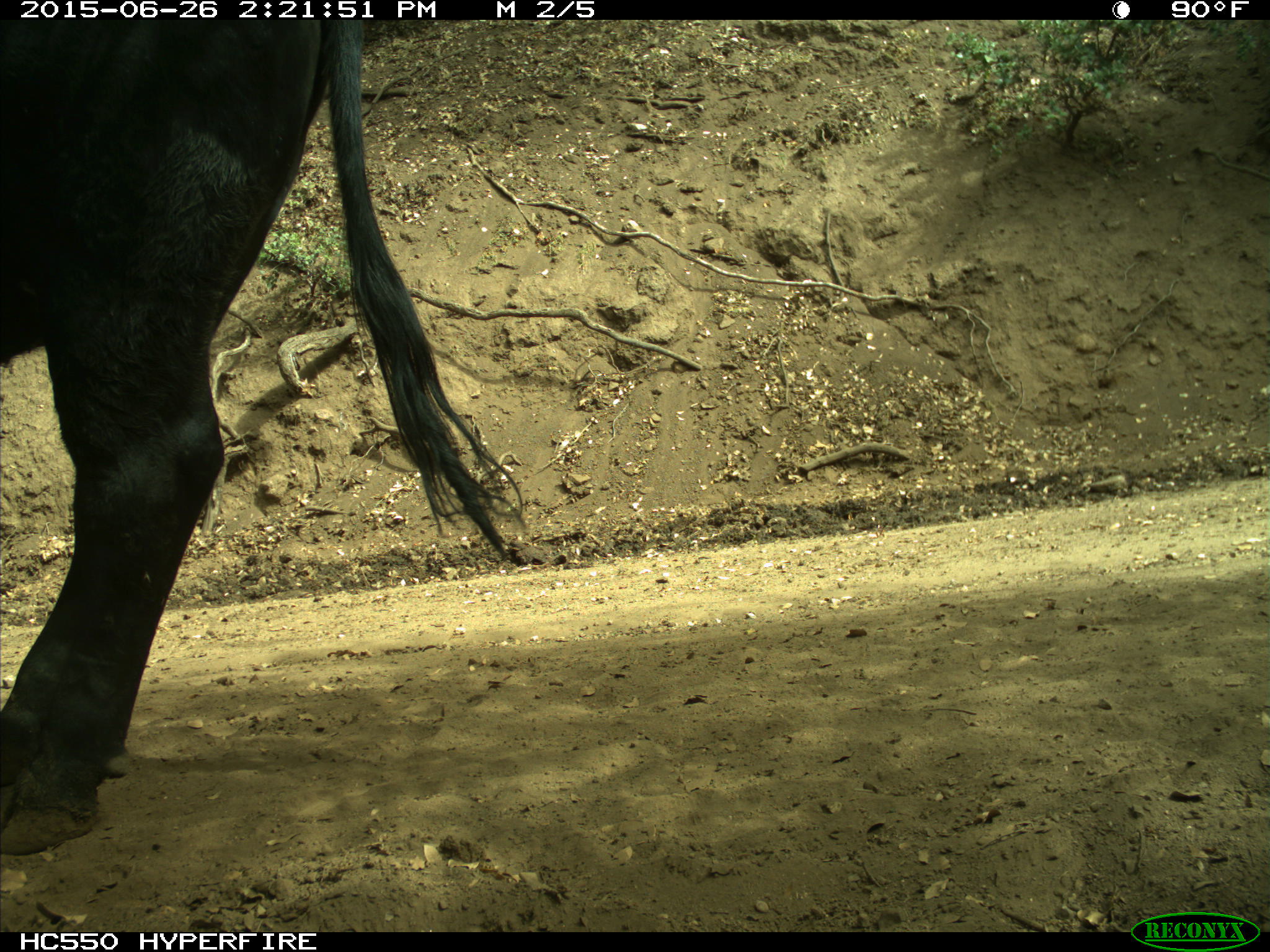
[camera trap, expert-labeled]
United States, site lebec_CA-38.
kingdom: Animalia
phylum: Chordata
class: Mammalia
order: Artiodactyla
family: Bovidae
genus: Bos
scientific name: Bos taurus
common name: domestic cow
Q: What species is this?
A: Bos taurus (domestic cow).